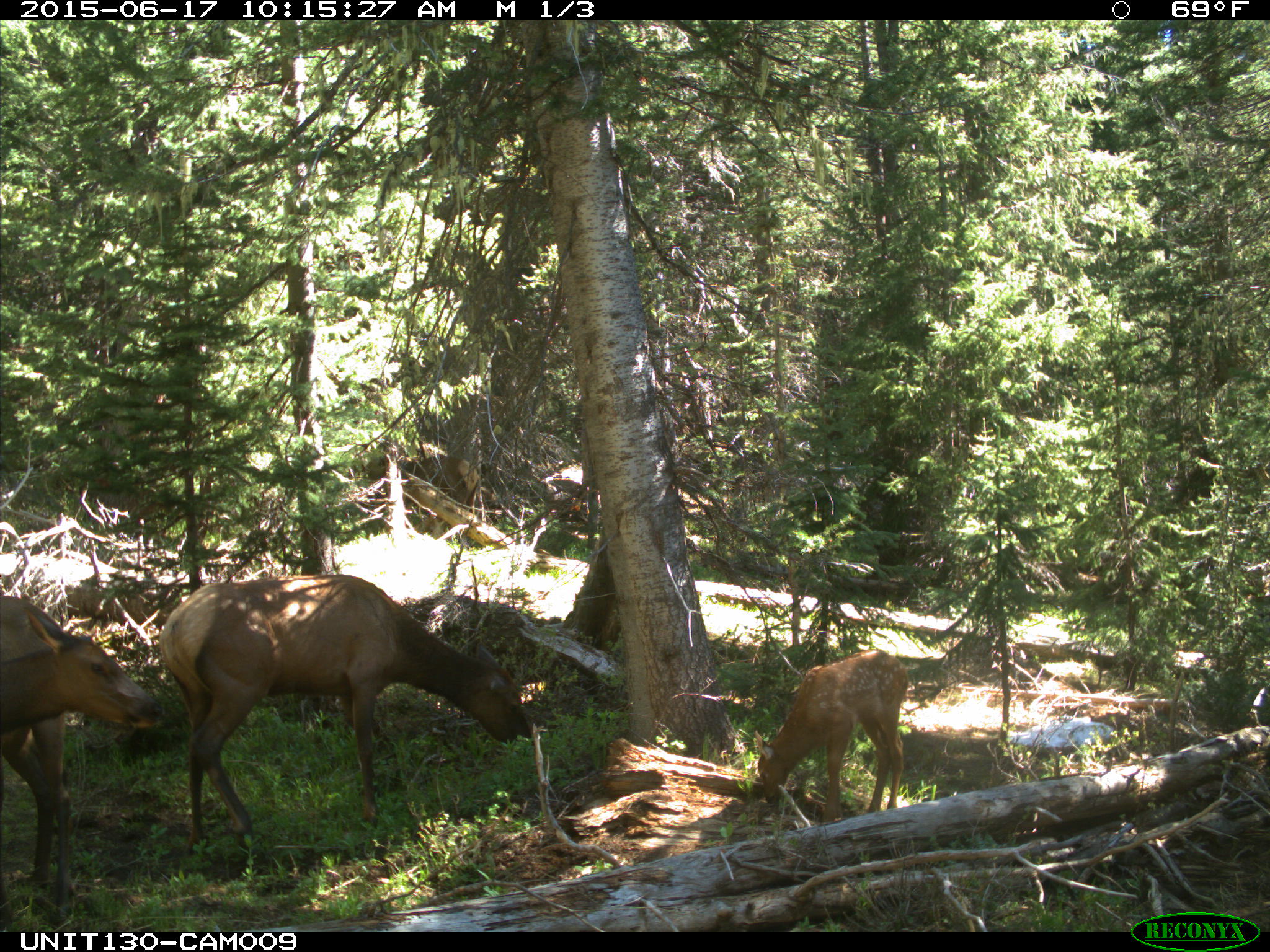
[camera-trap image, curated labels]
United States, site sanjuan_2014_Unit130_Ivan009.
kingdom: Animalia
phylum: Chordata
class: Mammalia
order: Artiodactyla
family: Cervidae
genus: Cervus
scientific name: Cervus elaphus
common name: red deer